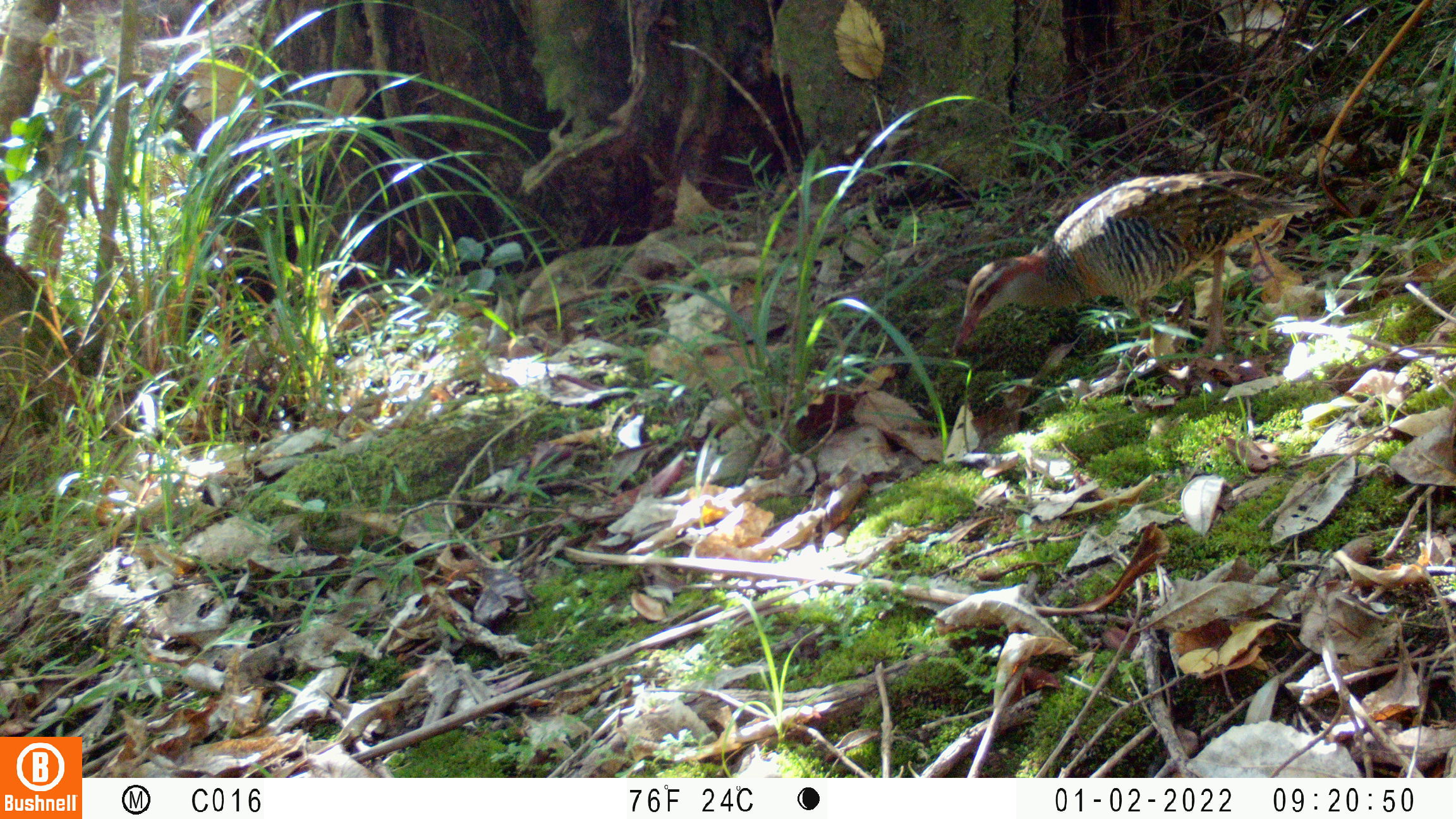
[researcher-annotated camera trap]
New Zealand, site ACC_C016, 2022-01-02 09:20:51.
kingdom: Animalia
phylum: Chordata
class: Aves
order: Gruiformes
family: Rallidae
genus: Gallirallus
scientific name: Gallirallus philippensis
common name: buff-banded rail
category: banded rail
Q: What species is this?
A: Banded rail (buff-banded rail) (Gallirallus philippensis).